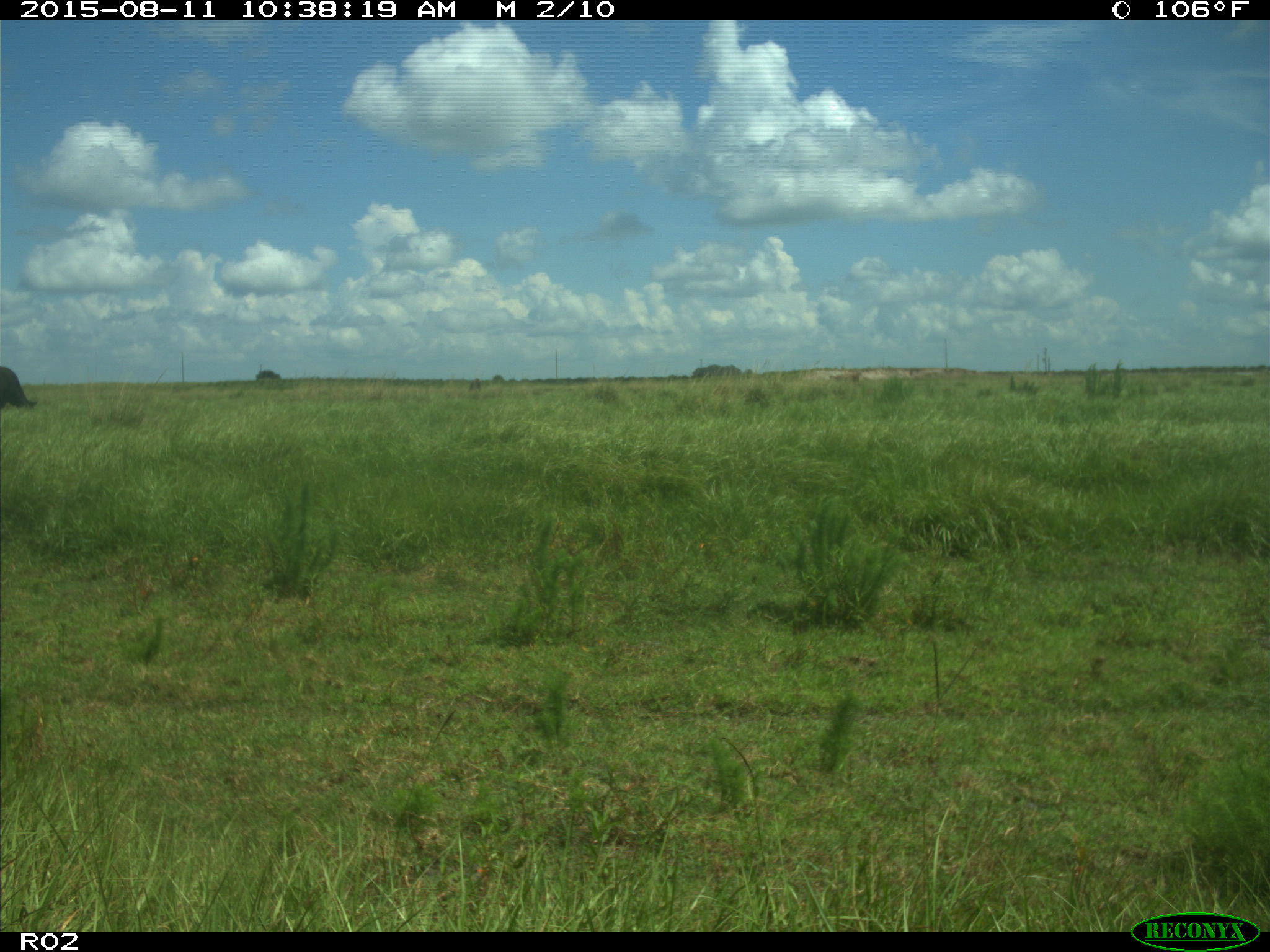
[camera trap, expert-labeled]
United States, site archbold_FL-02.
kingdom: Animalia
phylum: Chordata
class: Mammalia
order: Artiodactyla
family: Bovidae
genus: Bos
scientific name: Bos taurus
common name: domestic cow